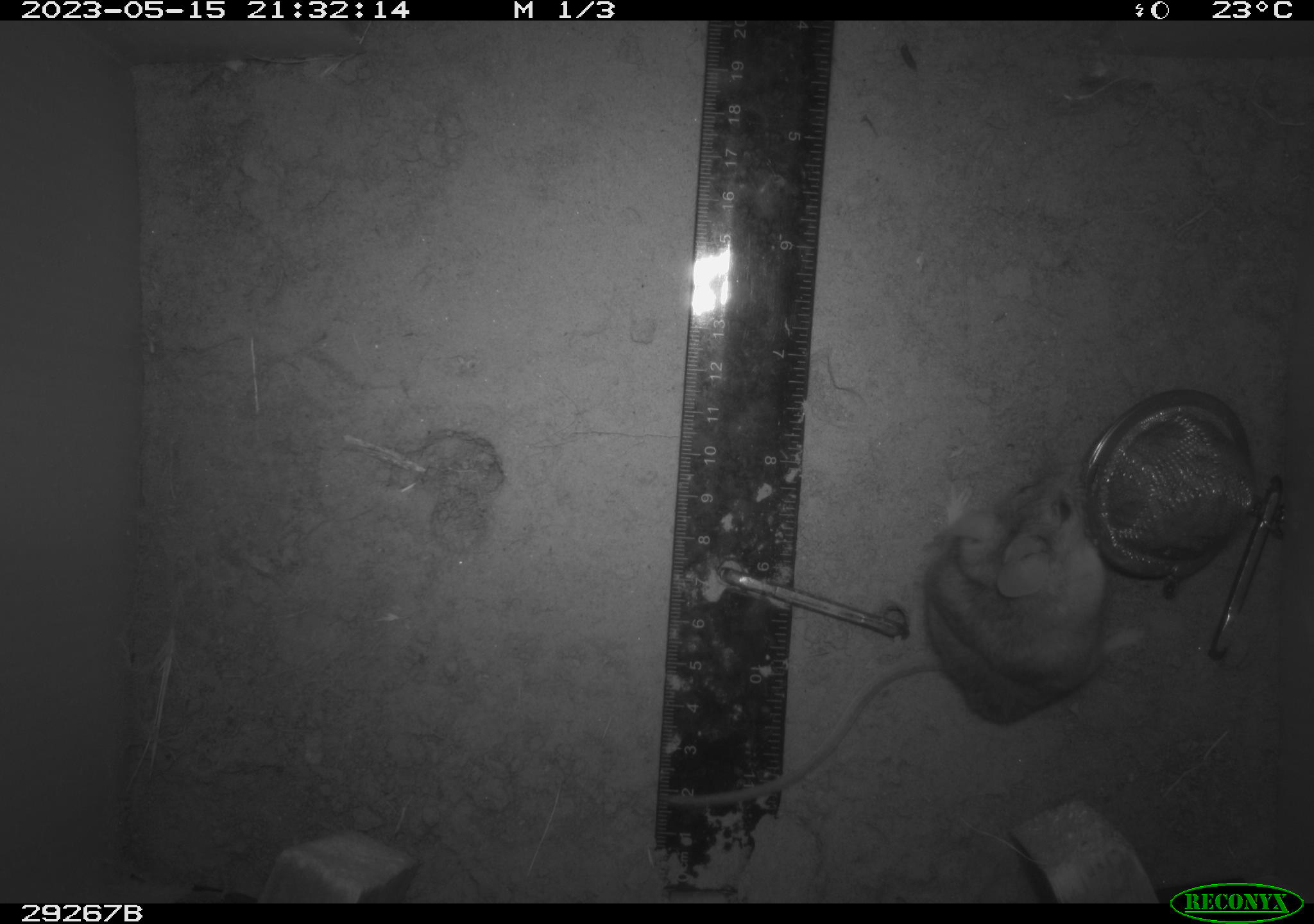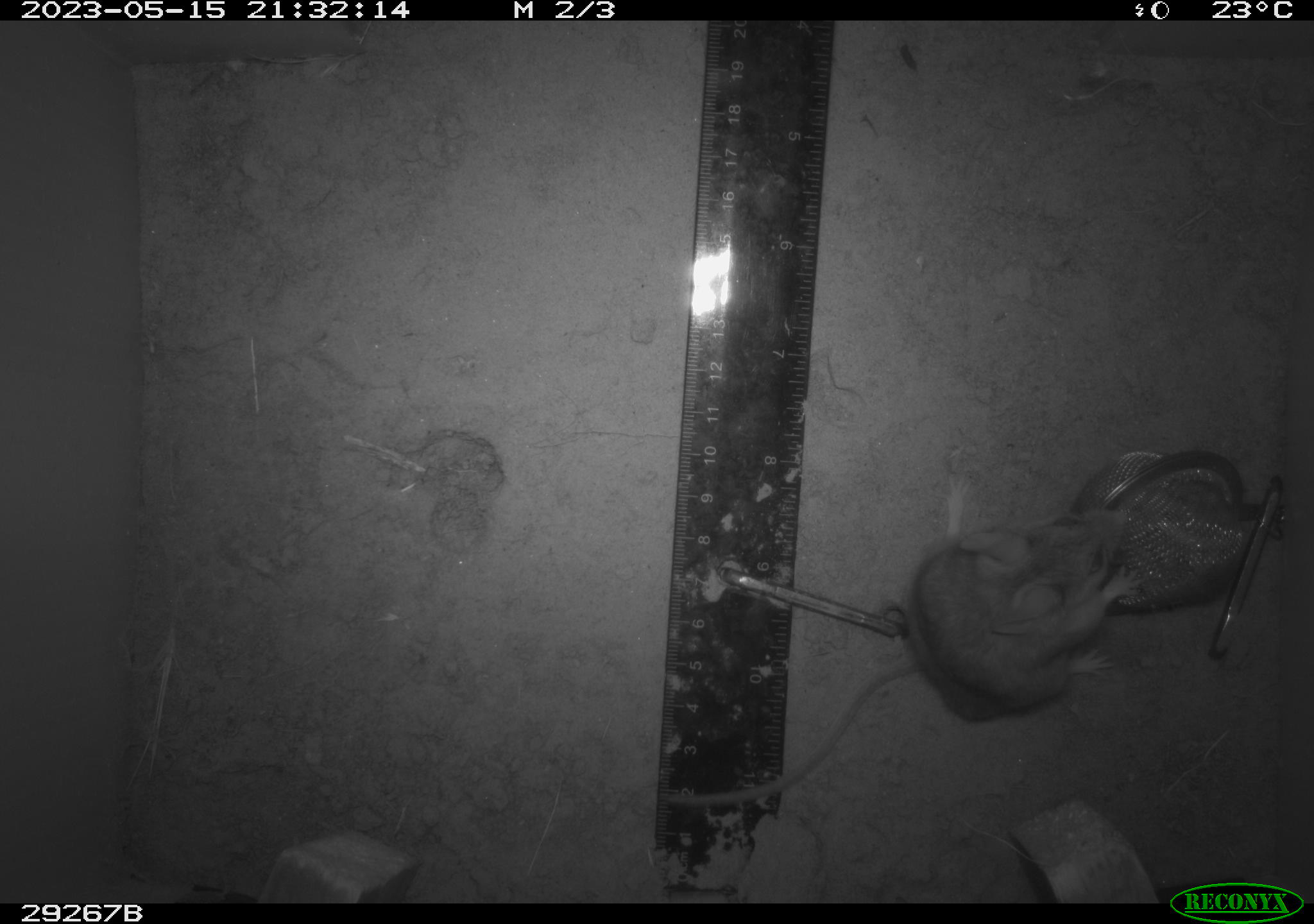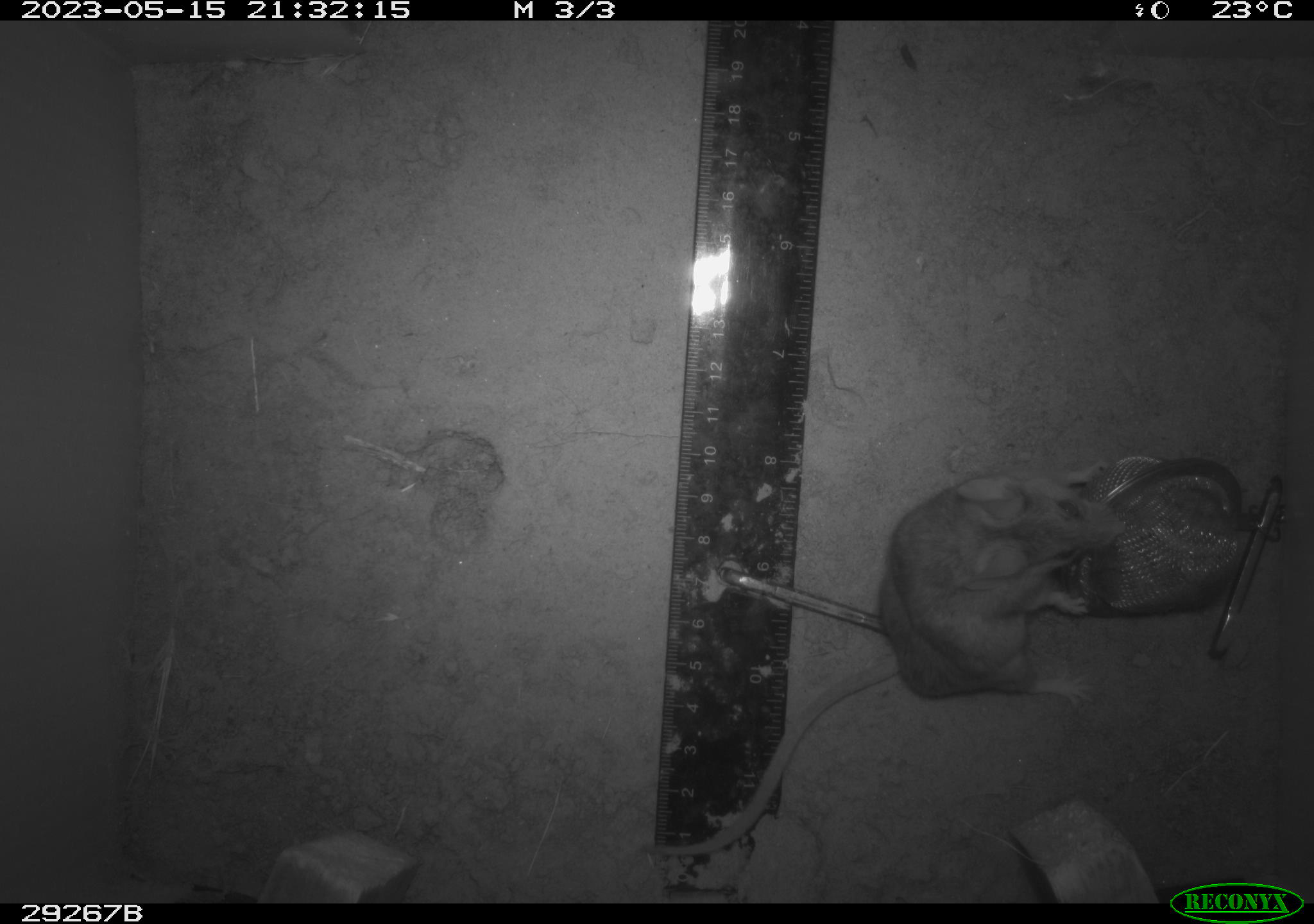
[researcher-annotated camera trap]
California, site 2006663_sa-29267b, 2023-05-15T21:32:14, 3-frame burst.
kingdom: Animalia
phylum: Chordata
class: Mammalia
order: Rodentia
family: Cricetidae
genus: Peromyscus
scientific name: Peromyscus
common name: deer mice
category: peromyscus species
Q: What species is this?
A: Peromyscus species (deer mice) (Peromyscus).